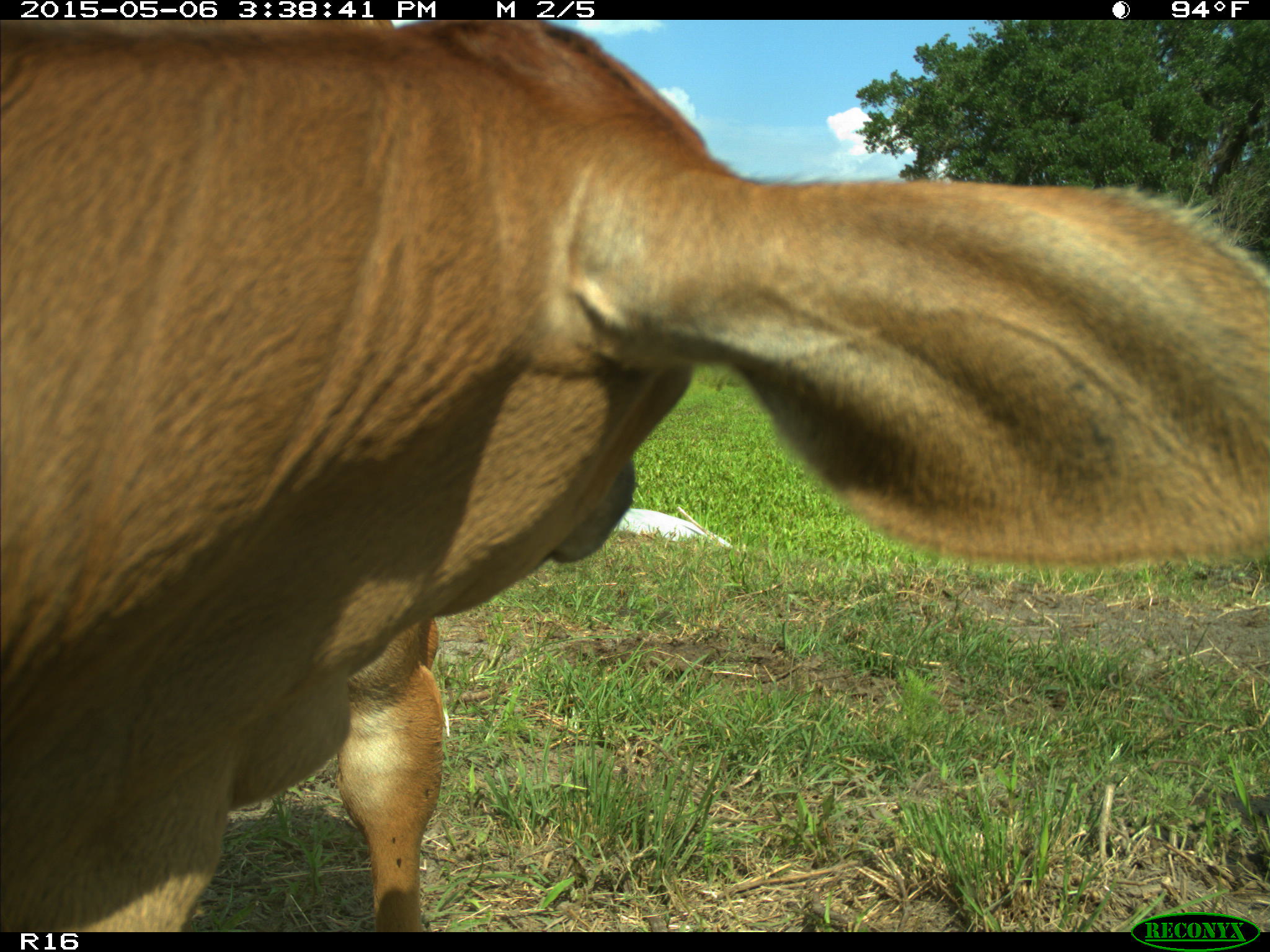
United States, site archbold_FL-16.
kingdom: Animalia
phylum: Chordata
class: Mammalia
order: Artiodactyla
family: Bovidae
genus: Bos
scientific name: Bos taurus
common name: domestic cow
Bos taurus (domestic cow).